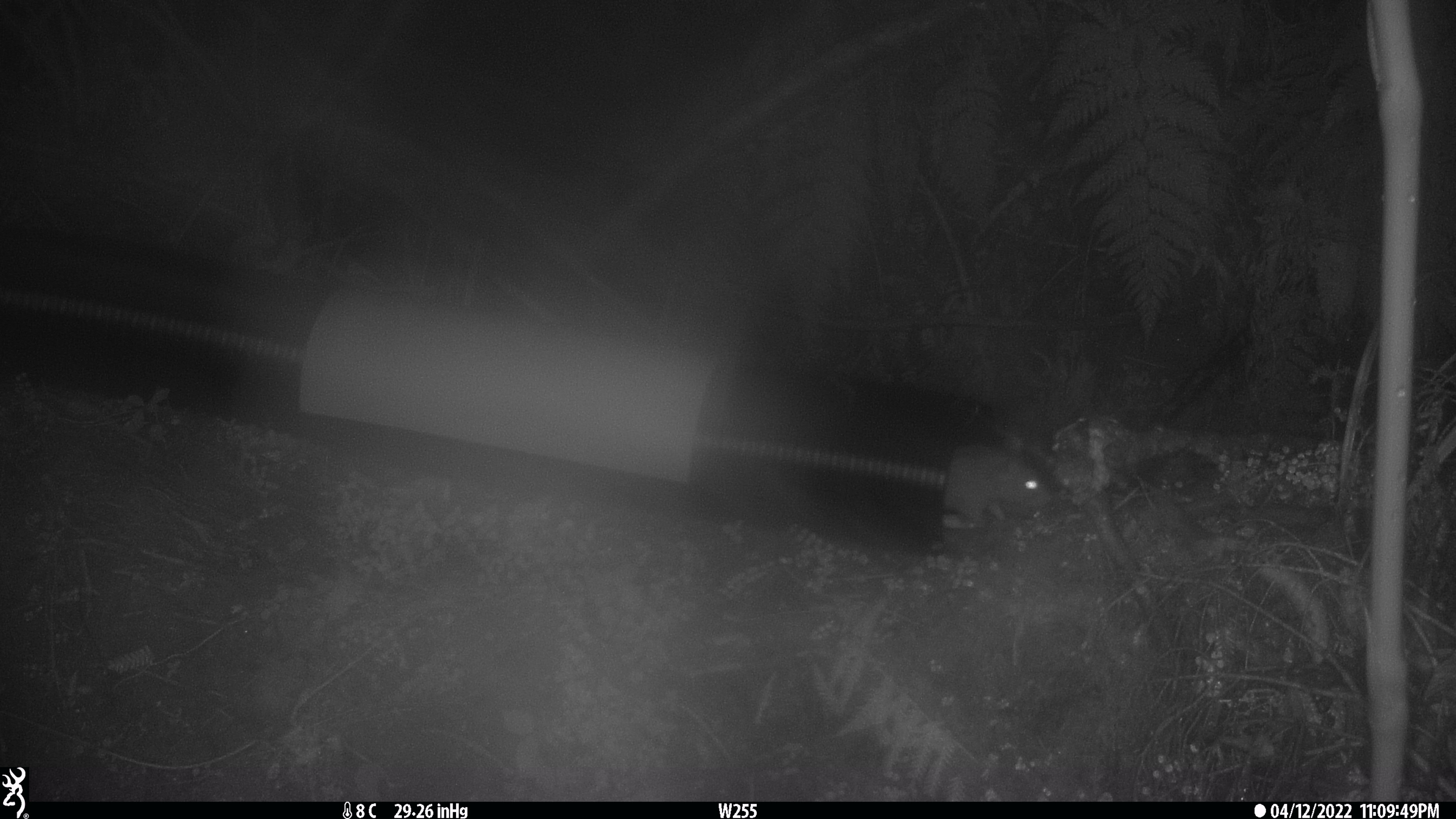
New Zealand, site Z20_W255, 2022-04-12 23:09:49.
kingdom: Animalia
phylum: Chordata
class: Mammalia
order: Rodentia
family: Muridae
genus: Rattus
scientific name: Rattus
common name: rat